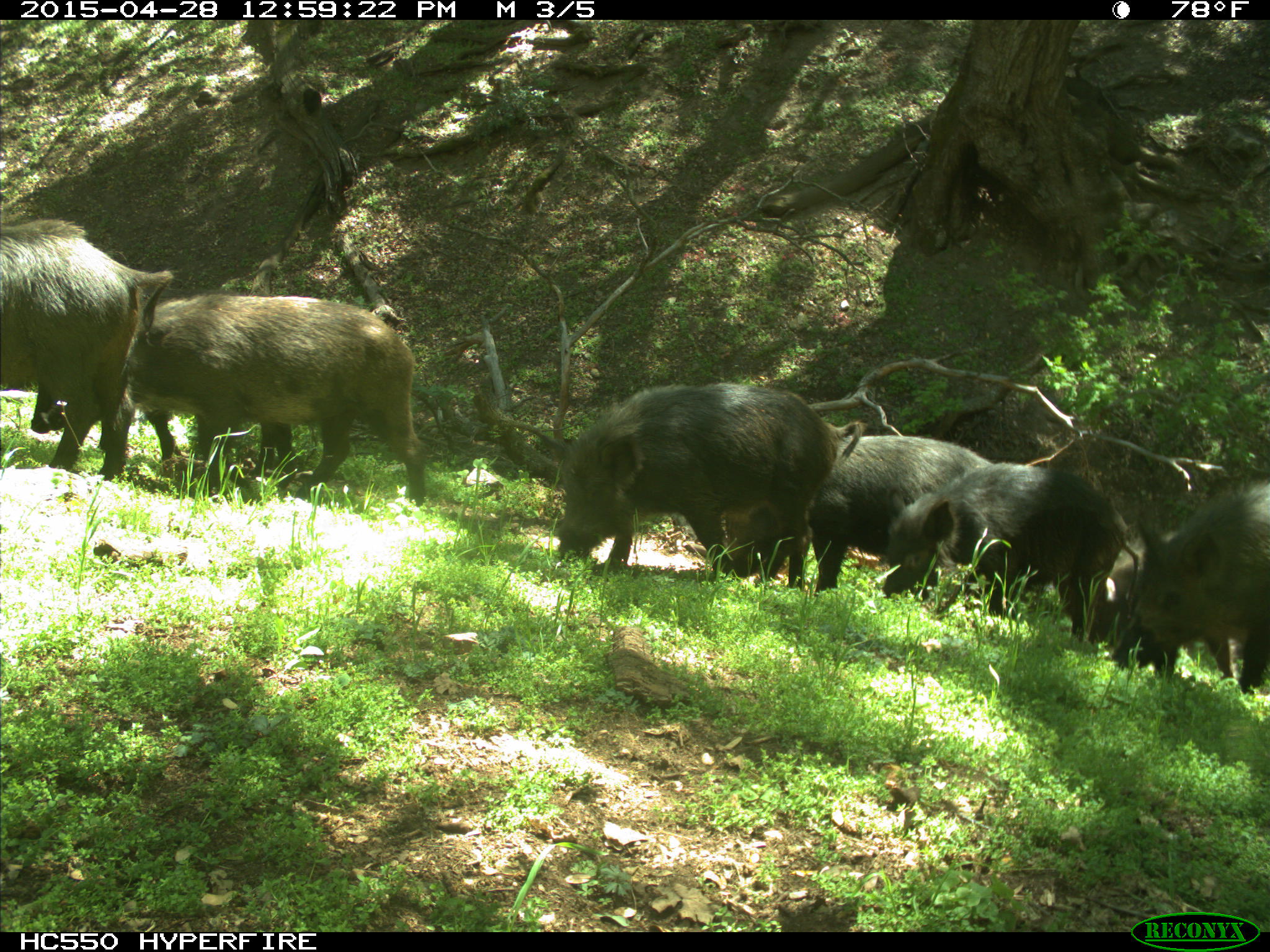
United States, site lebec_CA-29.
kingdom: Animalia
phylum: Chordata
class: Mammalia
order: Artiodactyla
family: Suidae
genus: Sus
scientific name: Sus scrofa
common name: wild boar